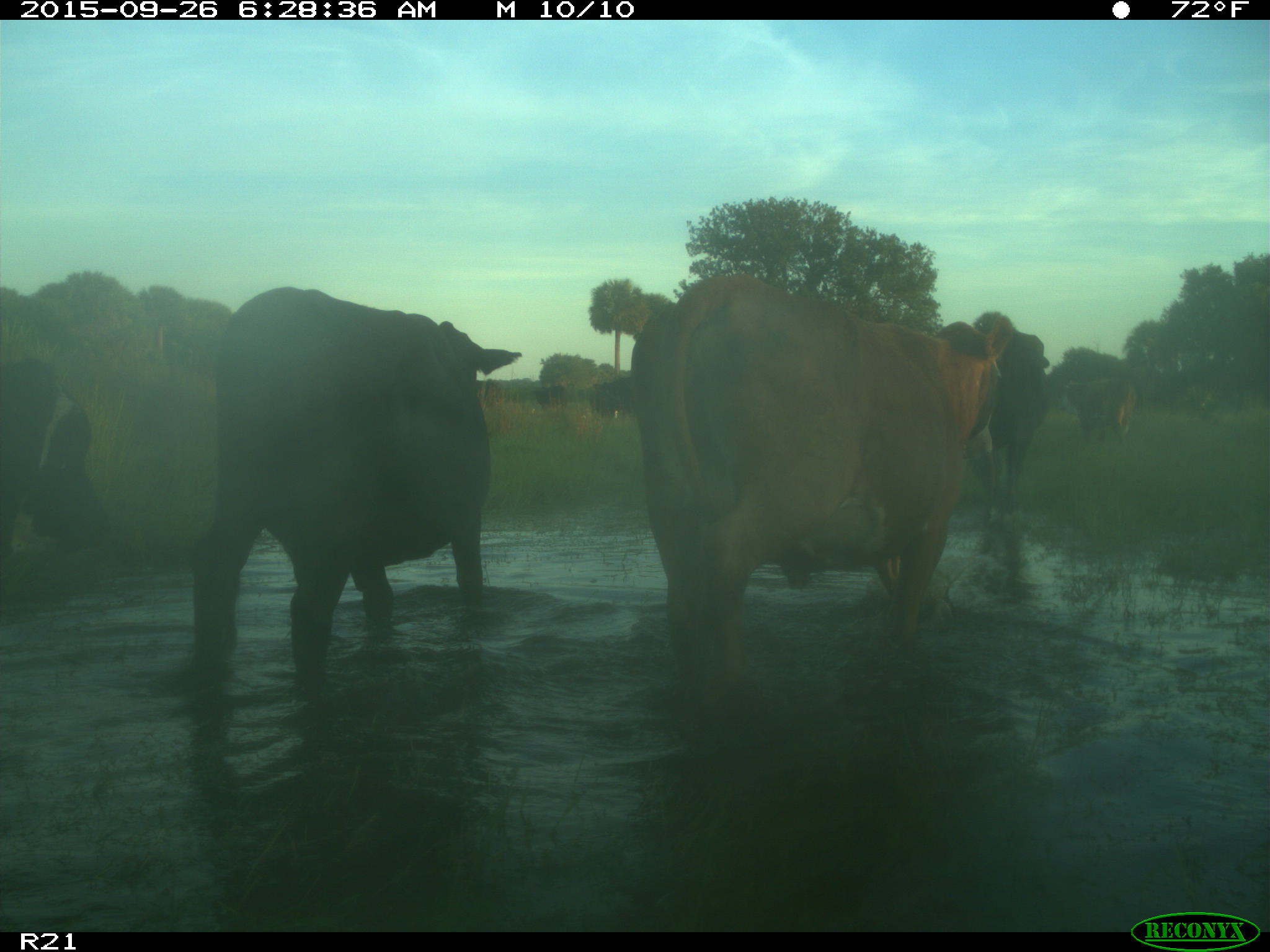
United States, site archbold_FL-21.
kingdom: Animalia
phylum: Chordata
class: Mammalia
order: Artiodactyla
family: Bovidae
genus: Bos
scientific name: Bos taurus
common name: domestic cow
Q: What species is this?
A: Bos taurus (domestic cow).